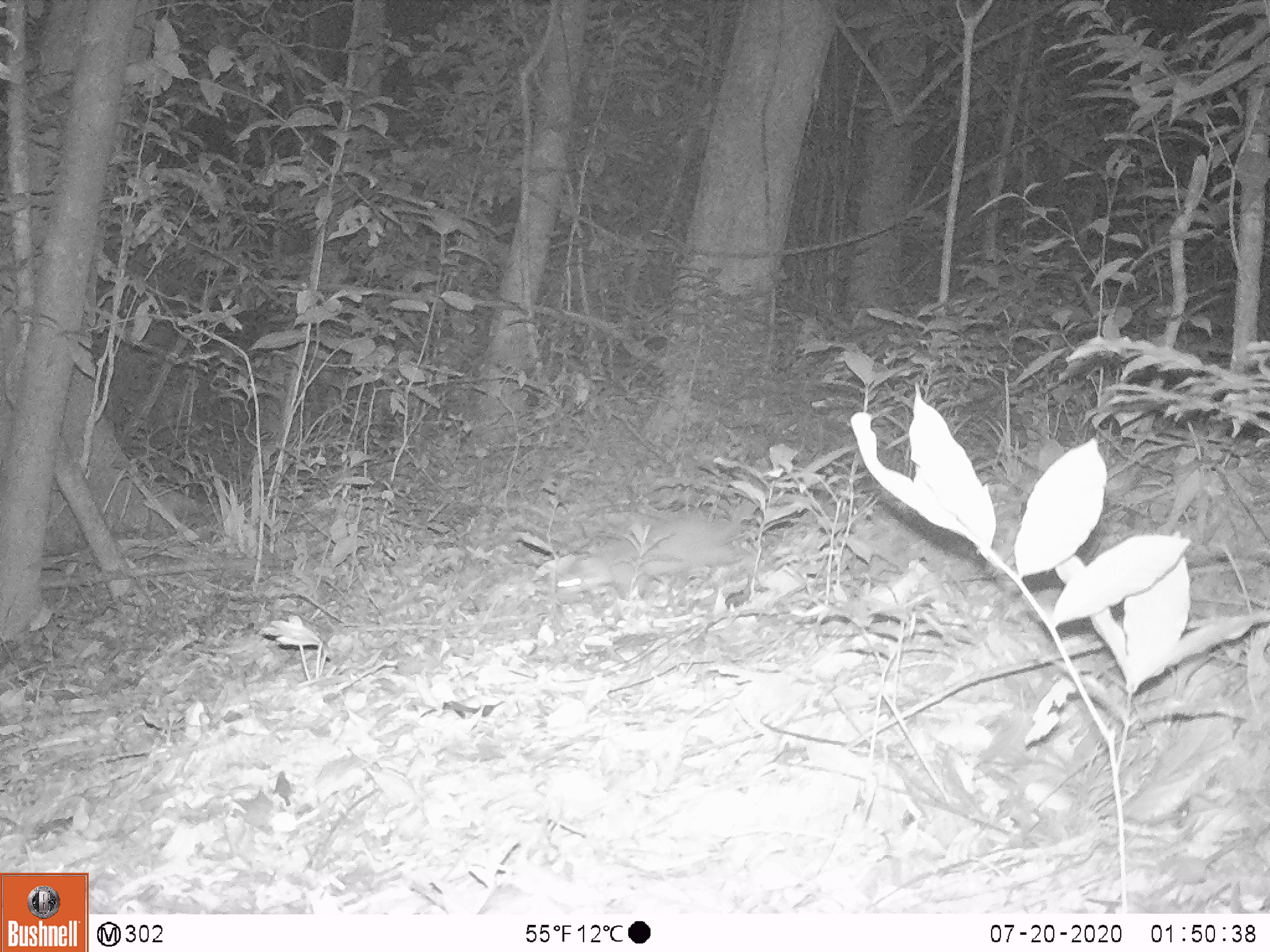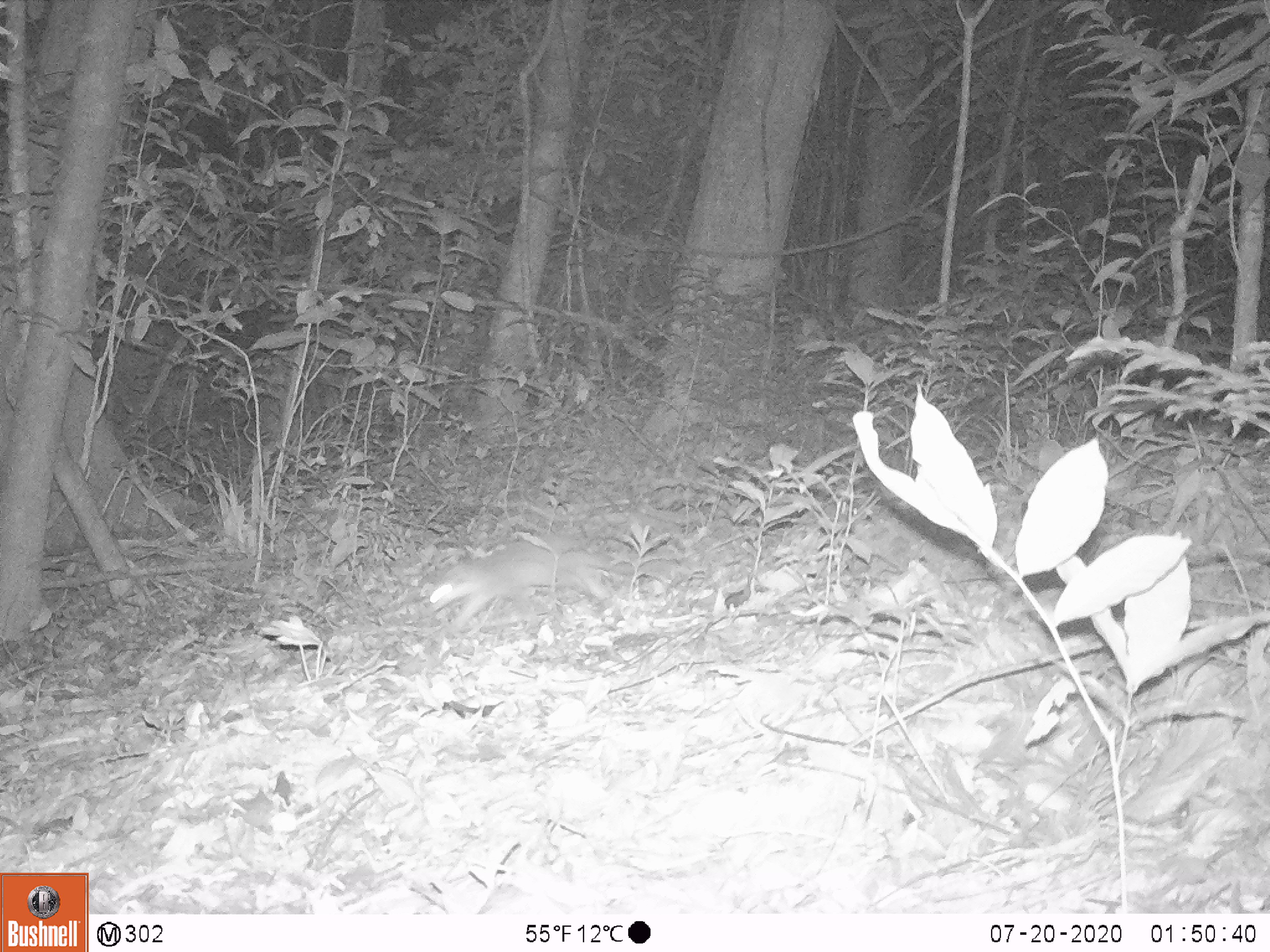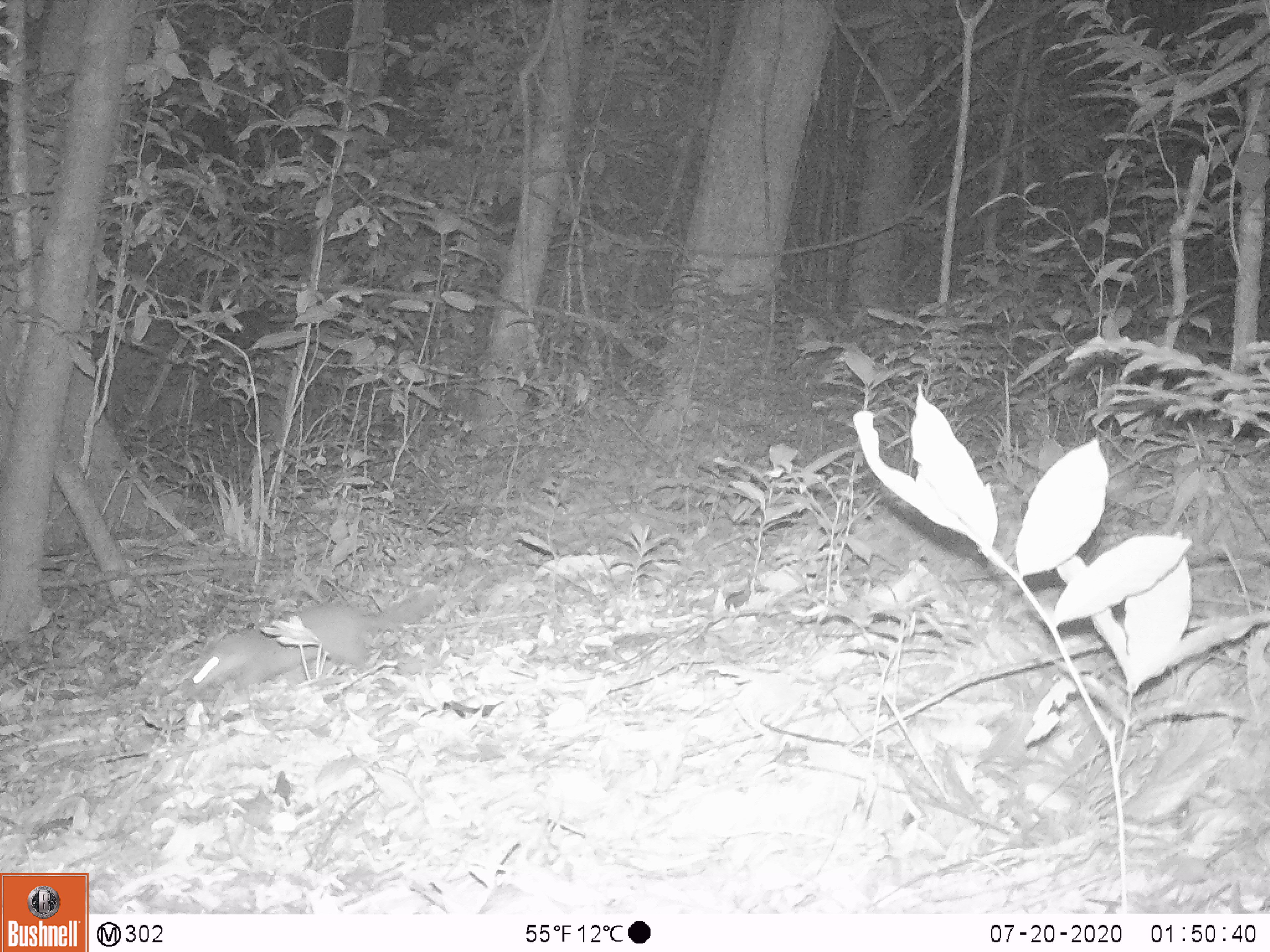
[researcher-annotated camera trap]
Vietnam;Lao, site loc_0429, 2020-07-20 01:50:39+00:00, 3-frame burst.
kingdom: Animalia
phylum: Chordata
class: Mammalia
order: Carnivora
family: Mustelidae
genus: Melogale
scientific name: Melogale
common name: ferret badger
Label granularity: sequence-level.